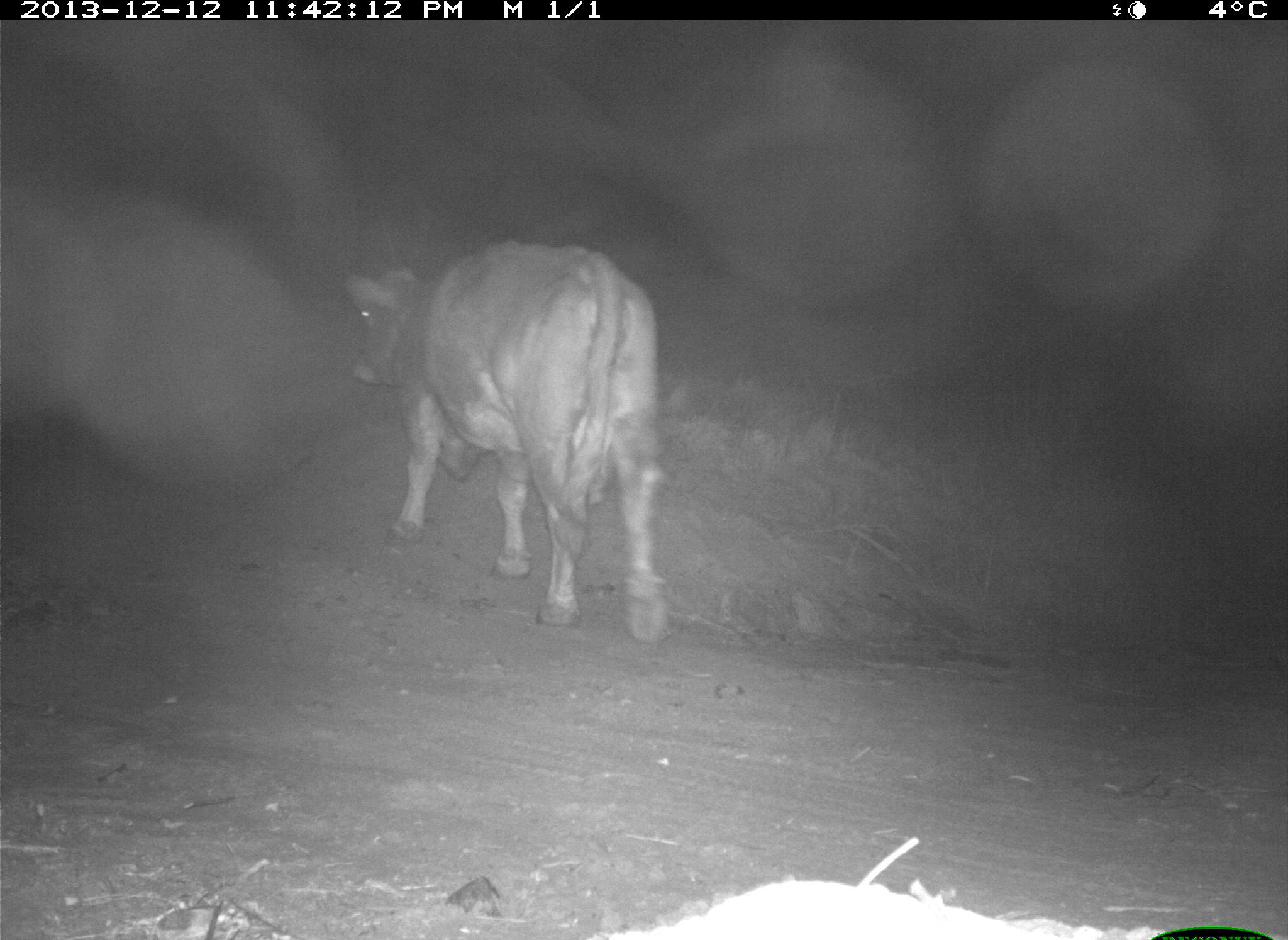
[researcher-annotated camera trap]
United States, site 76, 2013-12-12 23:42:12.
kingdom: Animalia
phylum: Chordata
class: Mammalia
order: Artiodactyla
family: Bovidae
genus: Bos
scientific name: Bos taurus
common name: cow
Cow (Bos taurus).